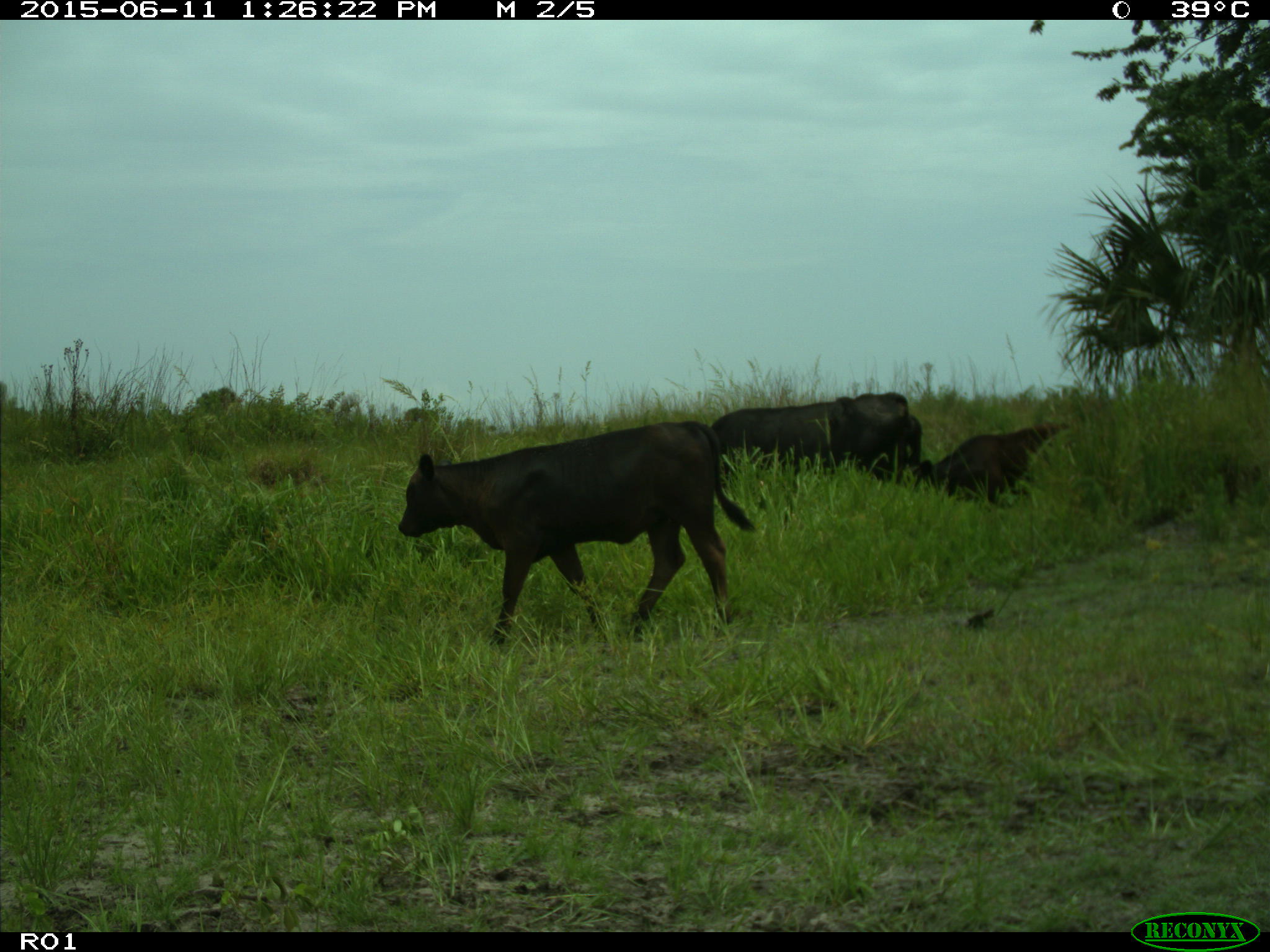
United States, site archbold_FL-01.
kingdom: Animalia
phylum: Chordata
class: Mammalia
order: Artiodactyla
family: Bovidae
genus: Bos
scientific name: Bos taurus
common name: domestic cow